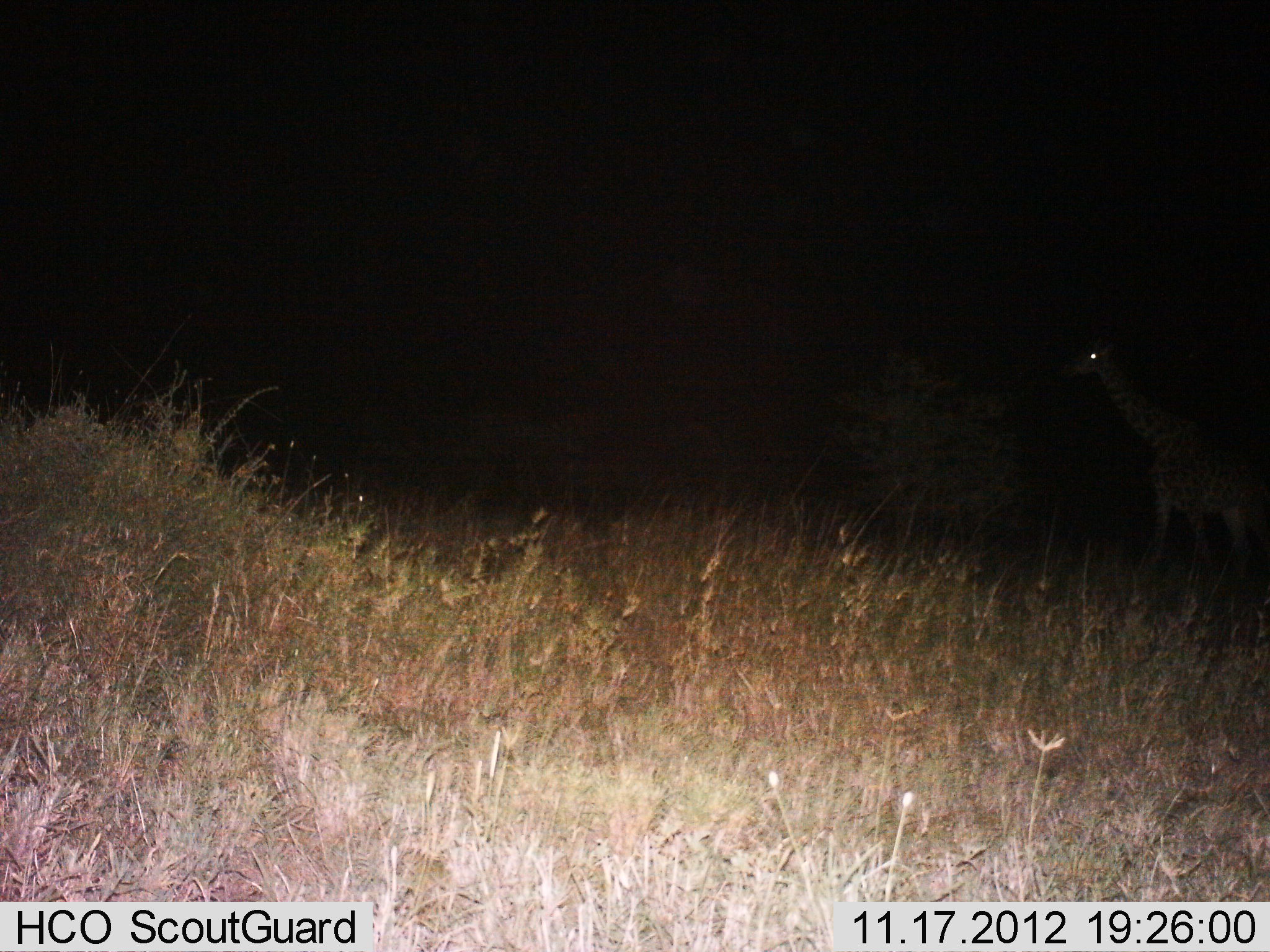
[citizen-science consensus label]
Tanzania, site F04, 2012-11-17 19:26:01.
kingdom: Animalia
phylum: Chordata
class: Mammalia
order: Artiodactyla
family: Giraffidae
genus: Giraffa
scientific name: Giraffa camelopardalis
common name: giraffe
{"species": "giraffe (Giraffa camelopardalis)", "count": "1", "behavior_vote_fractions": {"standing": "60%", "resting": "0%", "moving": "20%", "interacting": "0%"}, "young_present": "0%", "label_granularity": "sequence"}